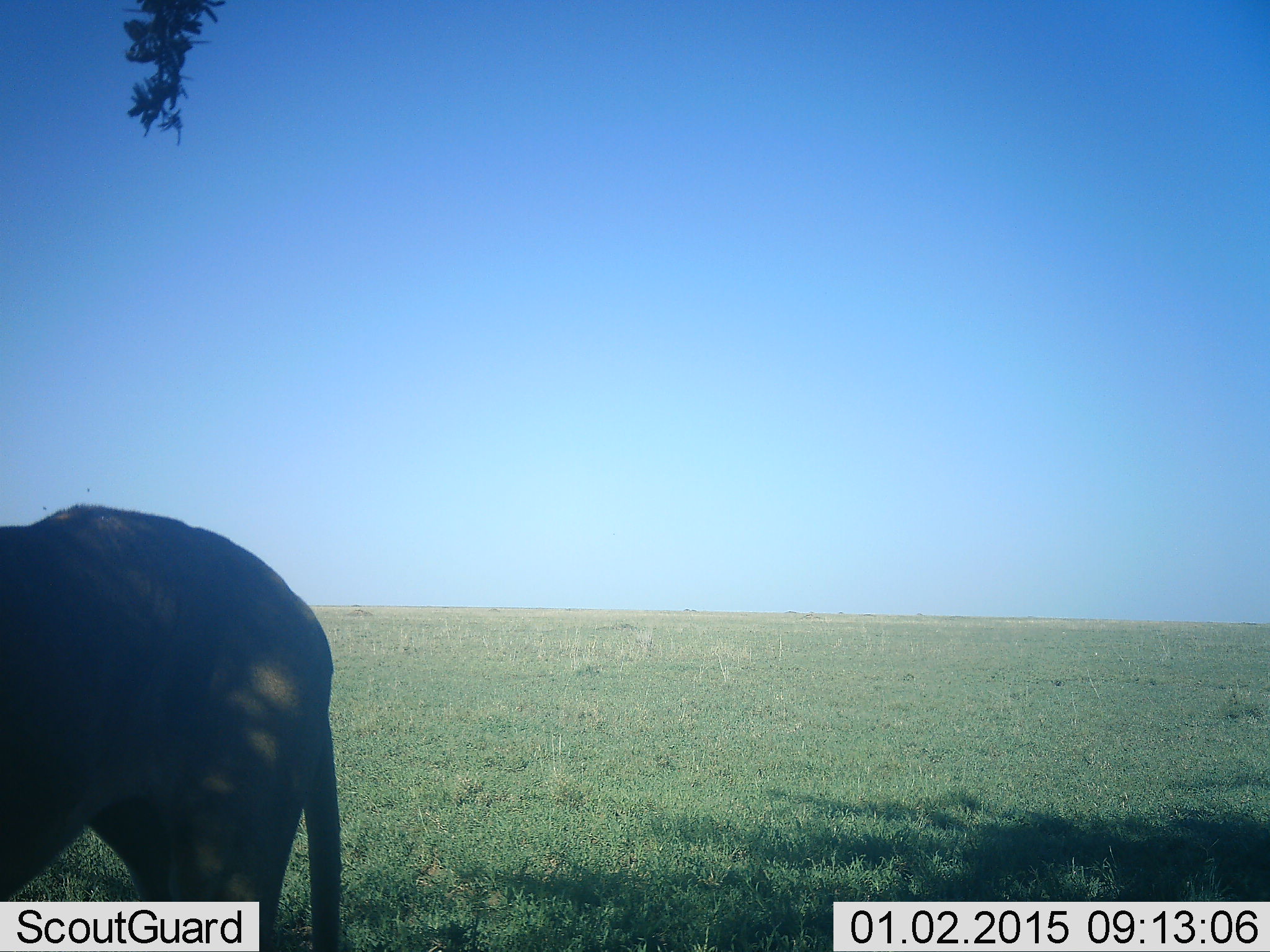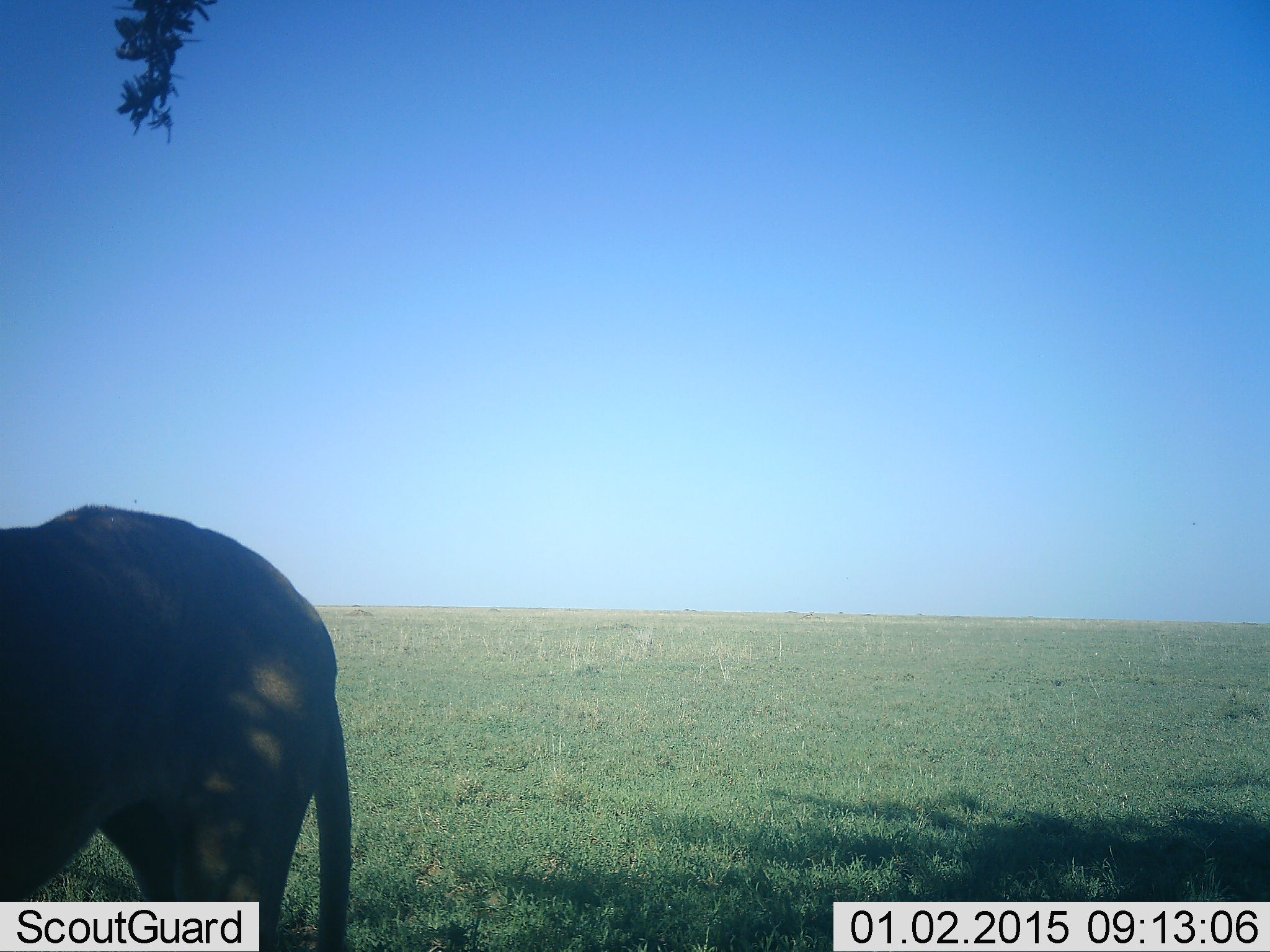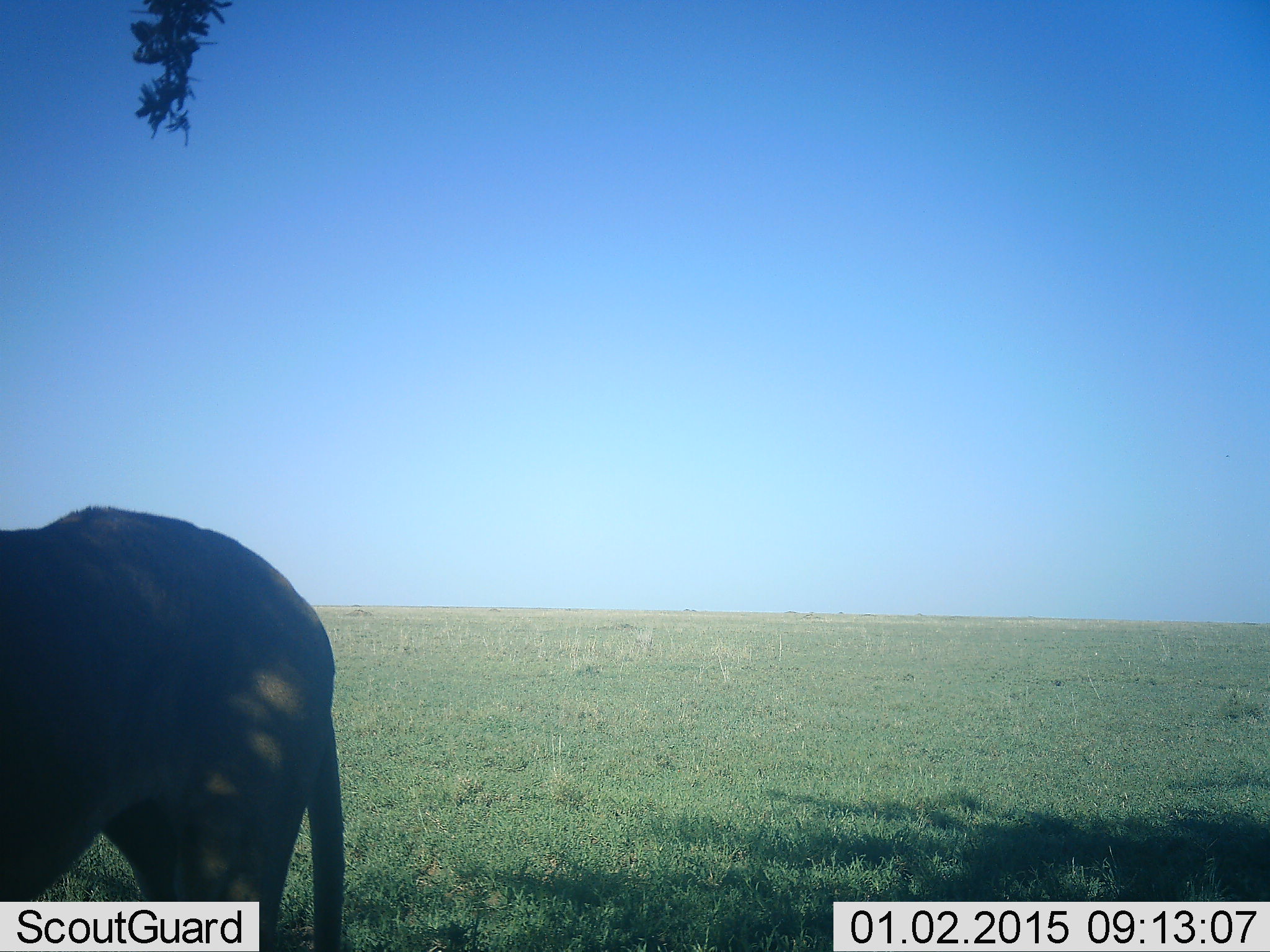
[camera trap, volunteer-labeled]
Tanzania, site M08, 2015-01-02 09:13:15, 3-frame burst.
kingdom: Animalia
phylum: Chordata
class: Mammalia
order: Carnivora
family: Felidae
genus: Panthera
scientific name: Panthera leo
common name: lion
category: lionfemale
Lionfemale (lion) (Panthera leo), count 1. Behavior (volunteer vote fractions): standing 100%, resting 0%, moving 0%, interacting 0%. Young present (vote fraction): 0%. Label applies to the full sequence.